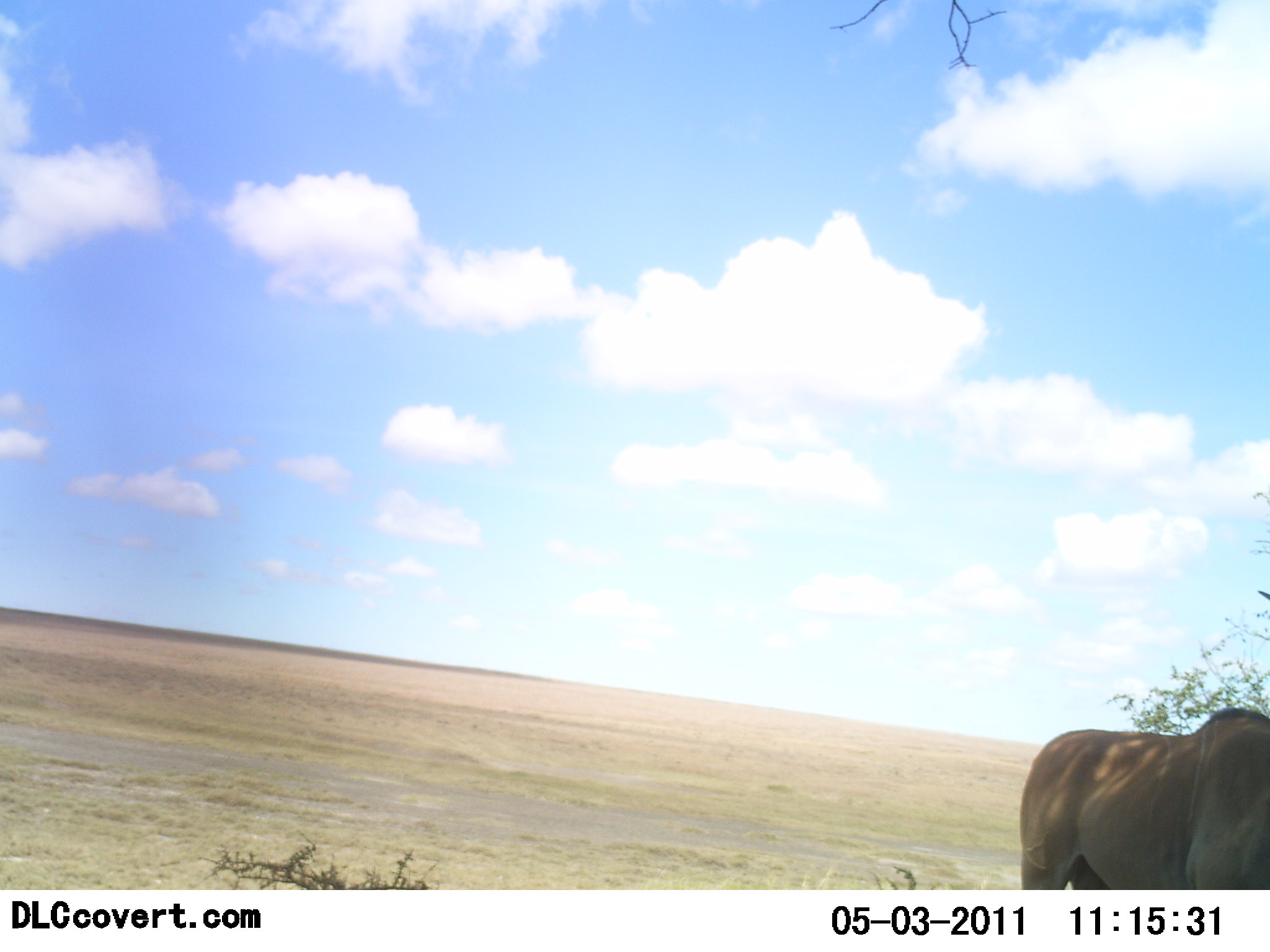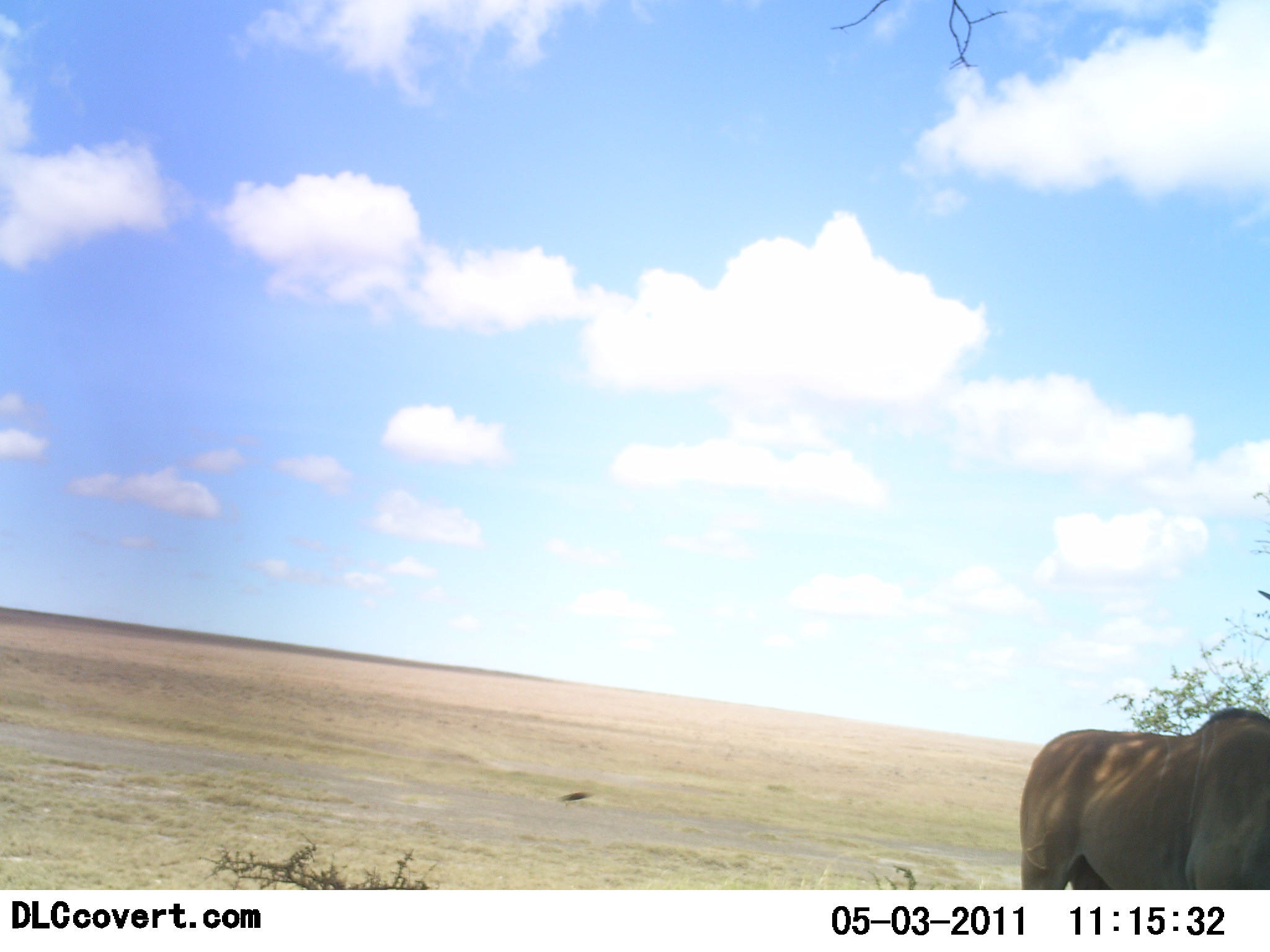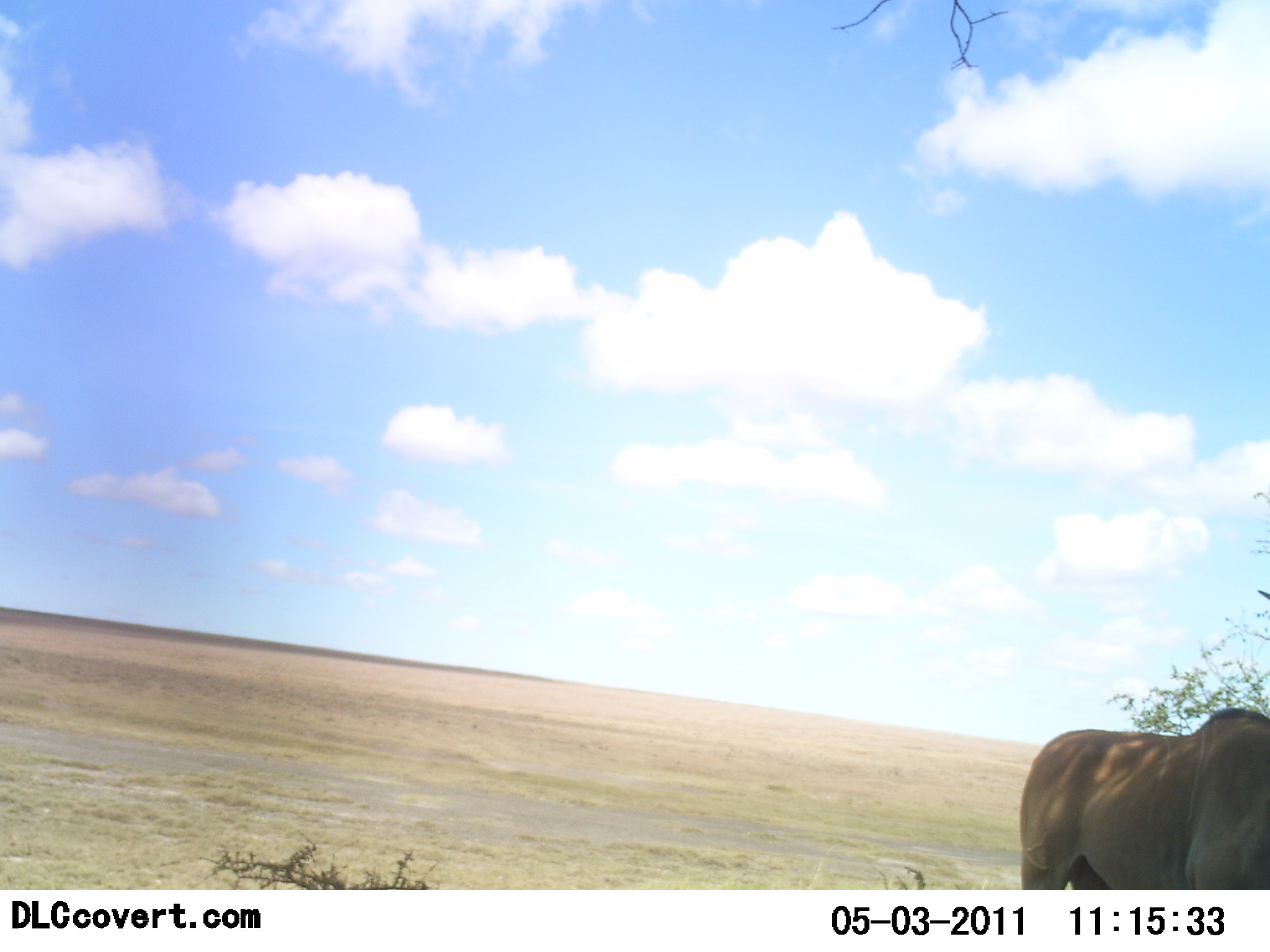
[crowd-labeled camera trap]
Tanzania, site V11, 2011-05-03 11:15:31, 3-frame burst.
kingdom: Animalia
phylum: Chordata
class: Mammalia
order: Artiodactyla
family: Bovidae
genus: Alcelaphus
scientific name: Alcelaphus buselaphus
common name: hartebeest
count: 1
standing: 100%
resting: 10%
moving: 0%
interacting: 0%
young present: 0%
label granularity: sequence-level